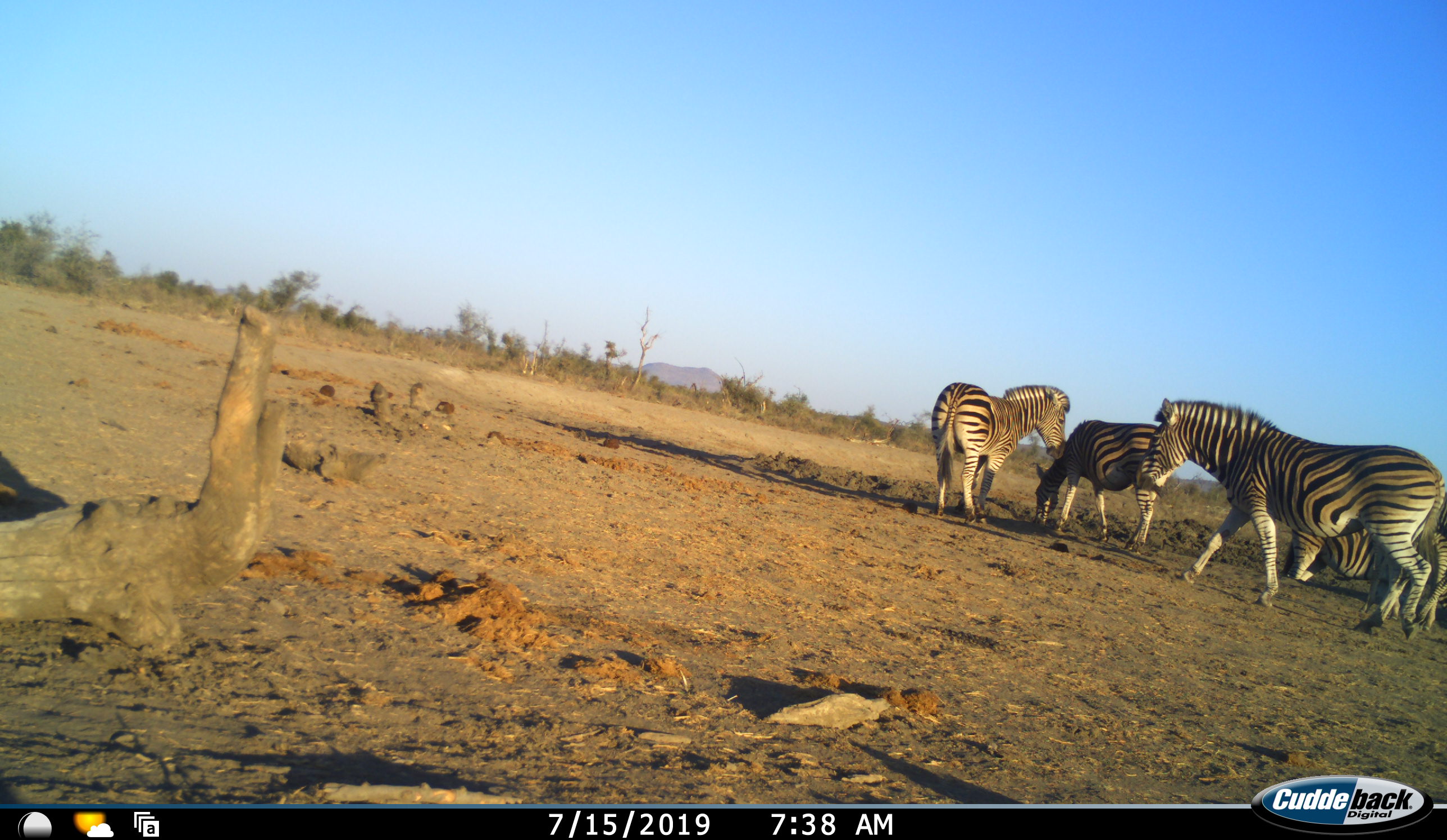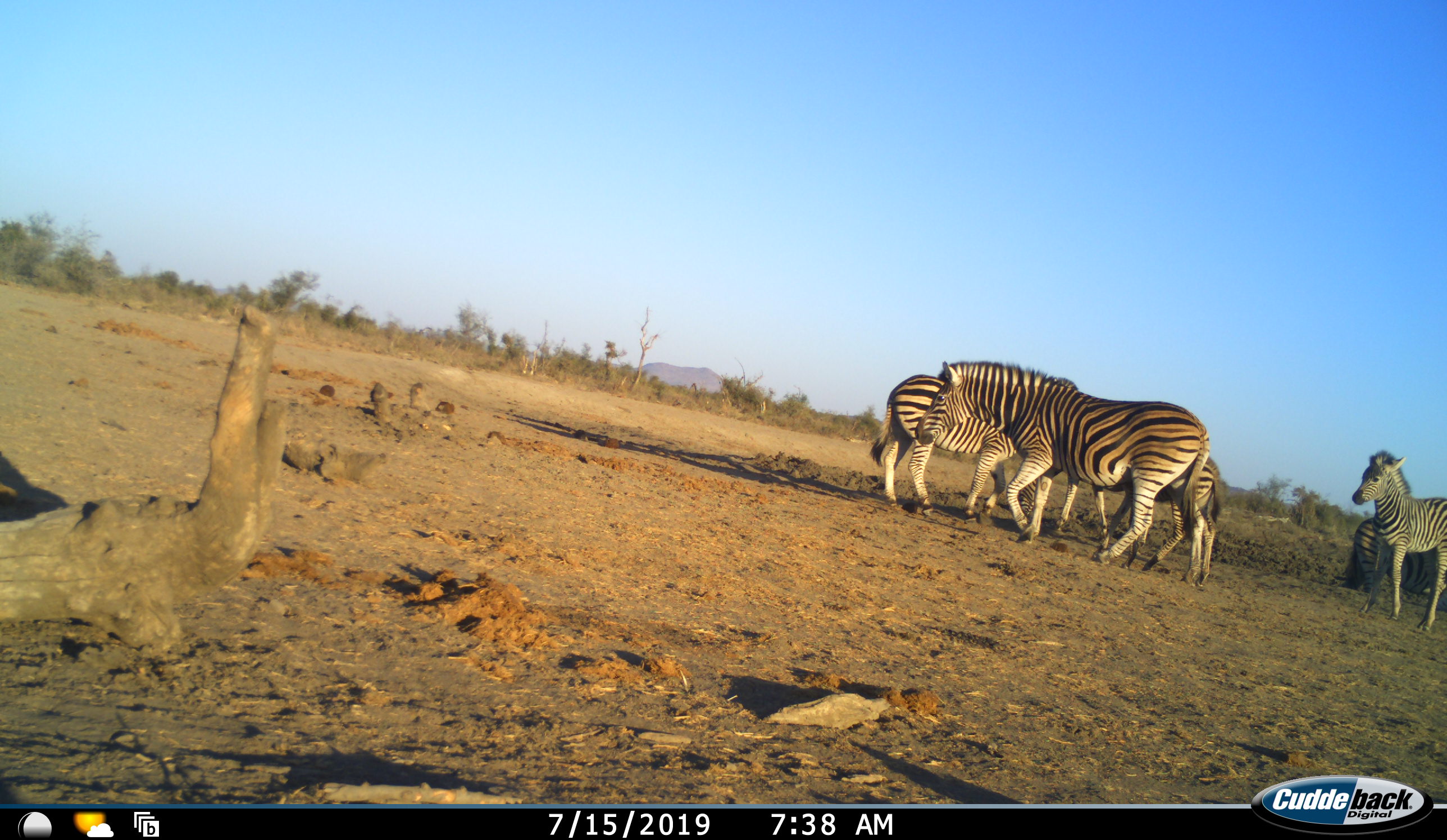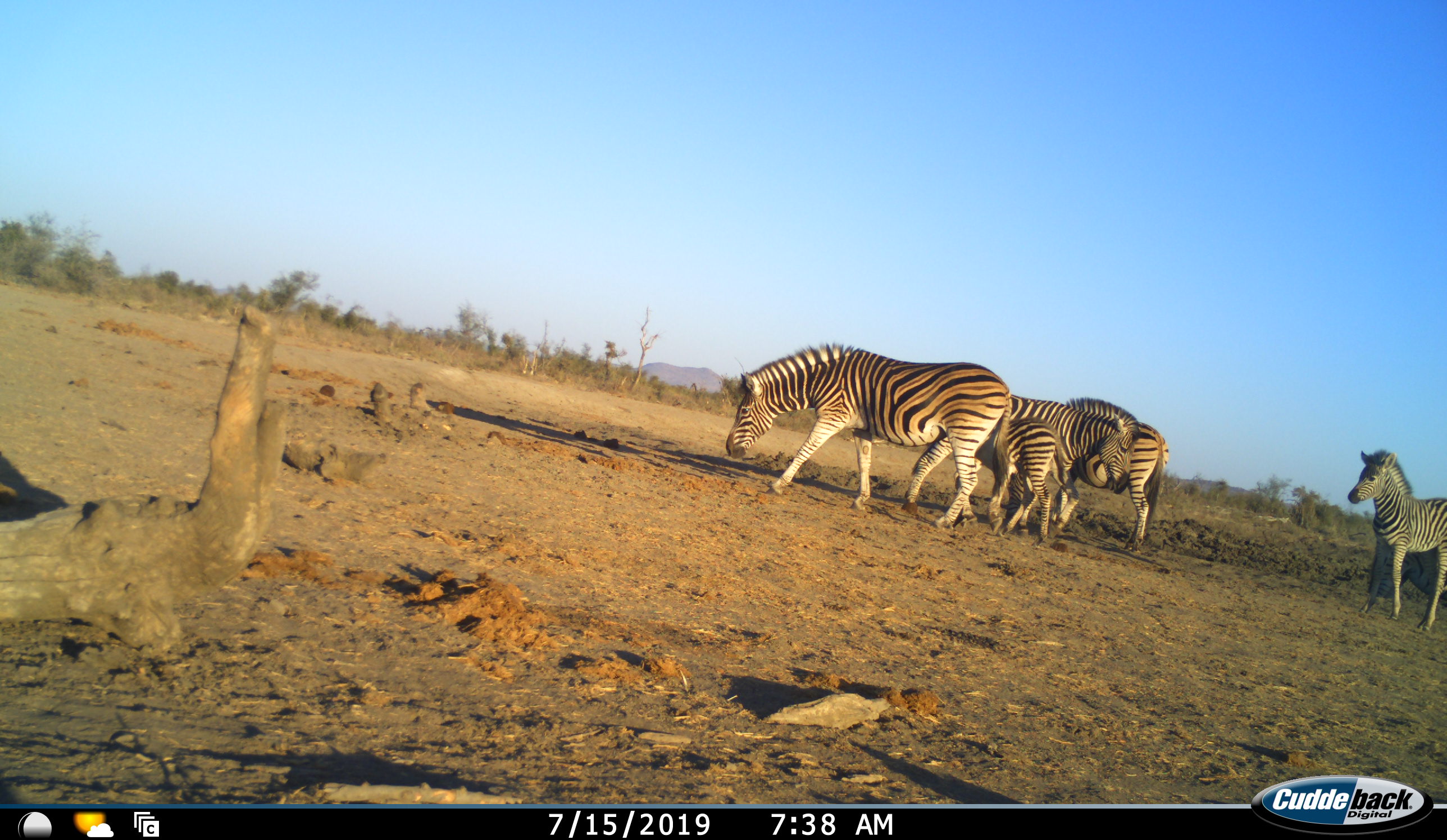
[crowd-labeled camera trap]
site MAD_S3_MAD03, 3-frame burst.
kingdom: Animalia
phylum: Chordata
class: Mammalia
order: Perissodactyla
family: Equidae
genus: Equus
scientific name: Equus quagga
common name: plains zebra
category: zebraplains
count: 5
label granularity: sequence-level